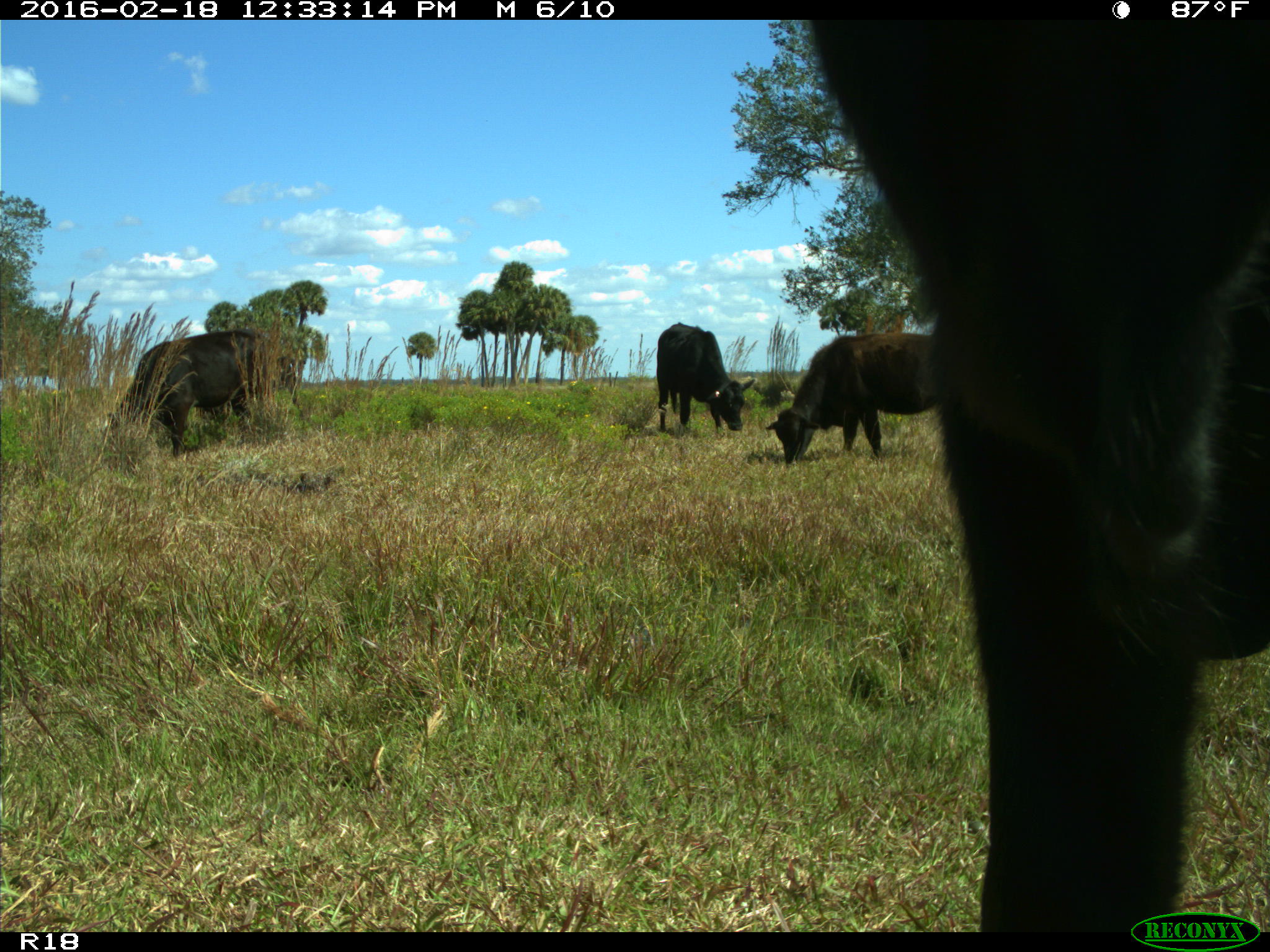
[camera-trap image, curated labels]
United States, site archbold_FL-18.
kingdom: Animalia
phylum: Chordata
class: Mammalia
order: Artiodactyla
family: Bovidae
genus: Bos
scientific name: Bos taurus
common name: domestic cow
Bos taurus (domestic cow).